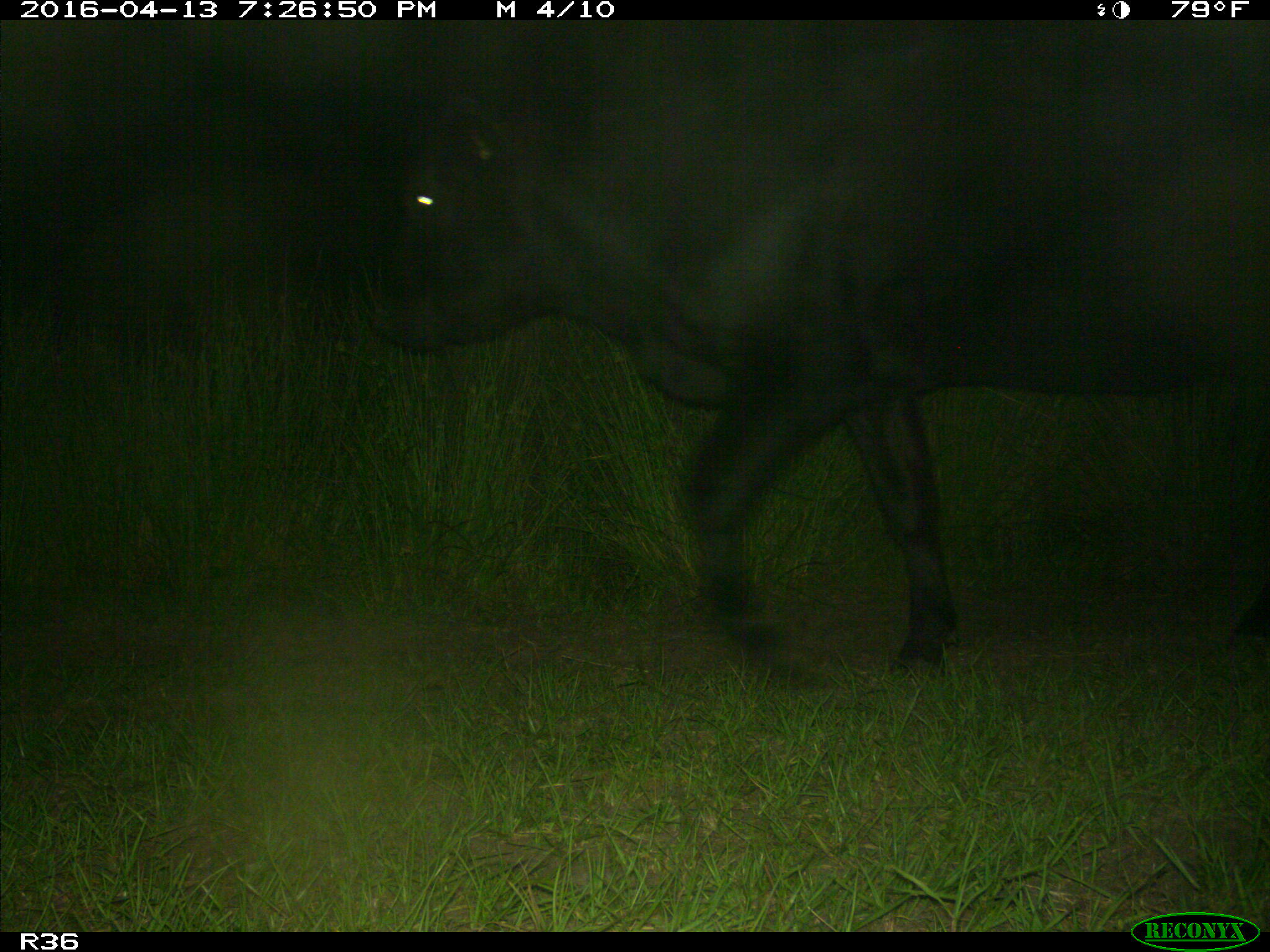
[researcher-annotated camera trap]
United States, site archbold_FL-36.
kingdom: Animalia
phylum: Chordata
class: Mammalia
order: Artiodactyla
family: Bovidae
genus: Bos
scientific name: Bos taurus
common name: domestic cow